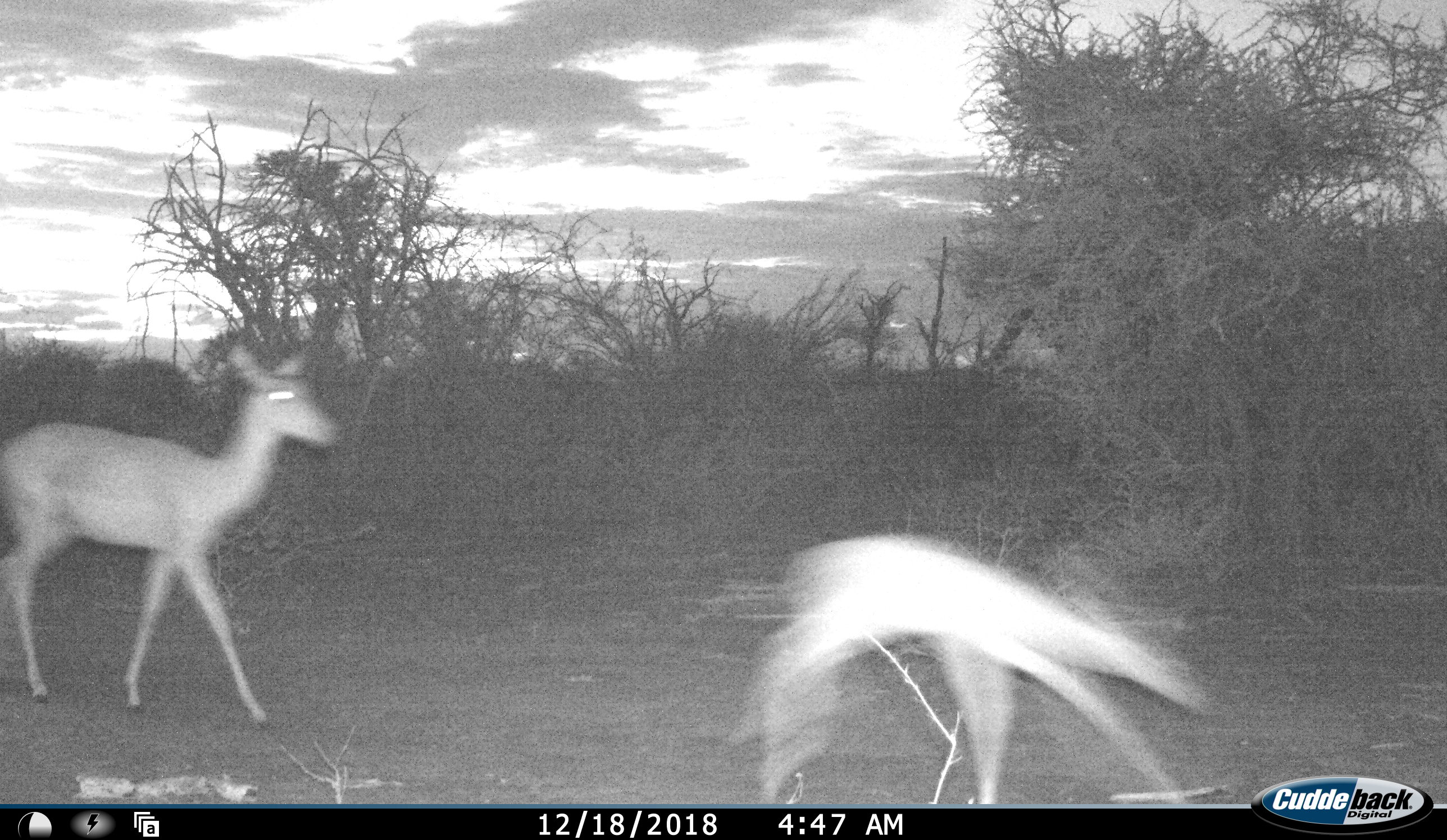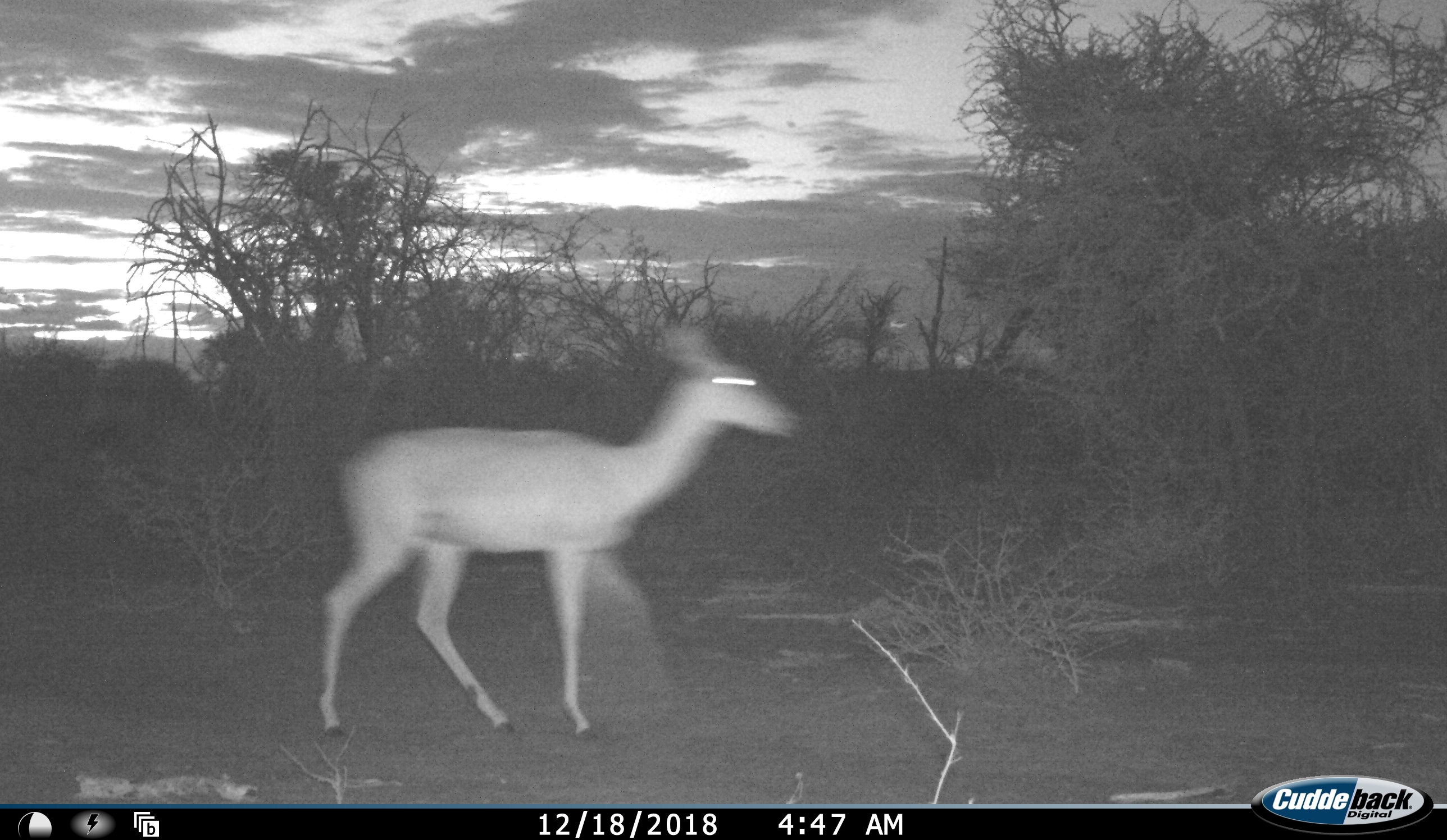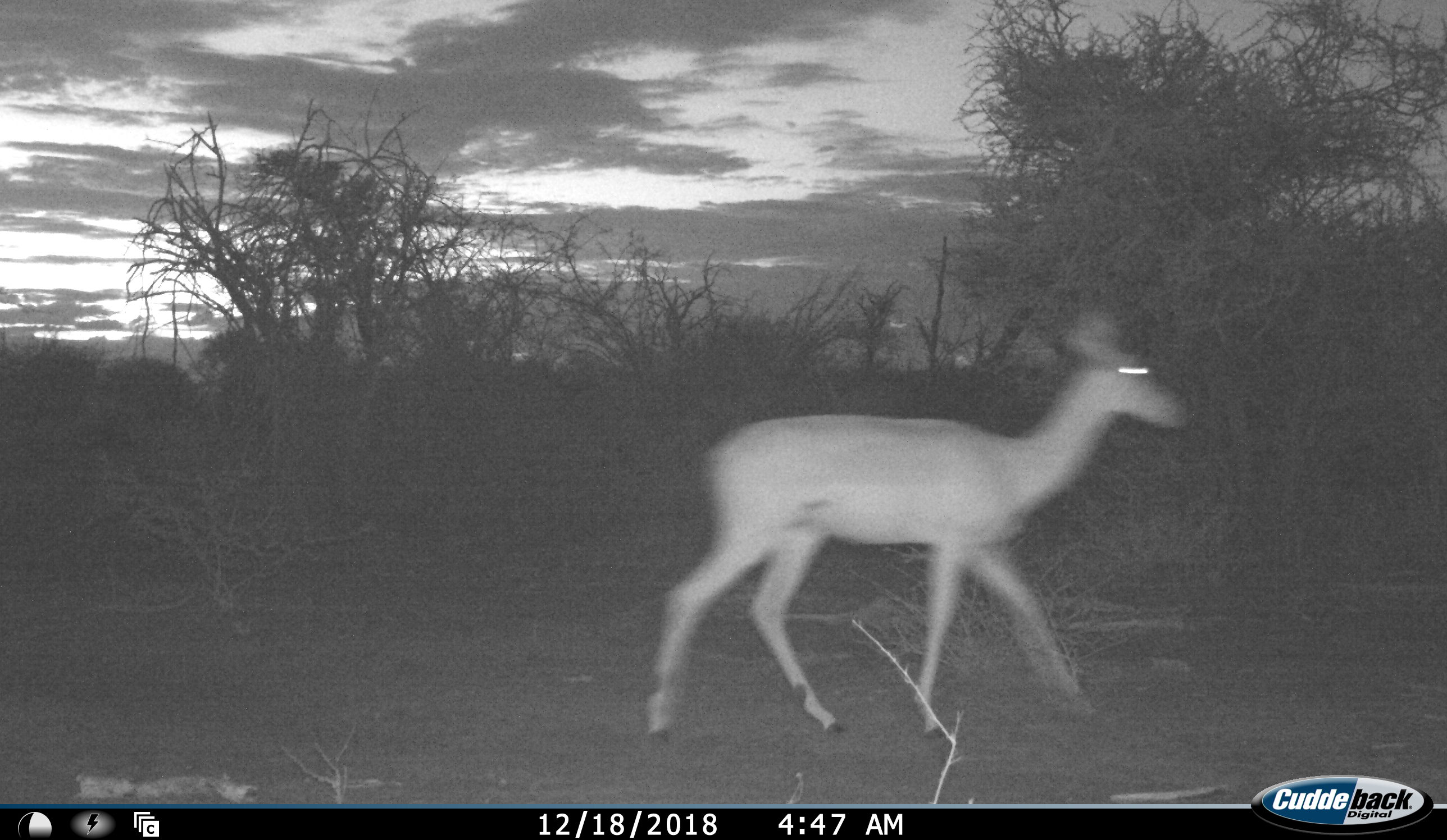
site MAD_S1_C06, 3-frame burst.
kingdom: Animalia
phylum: Chordata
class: Mammalia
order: Artiodactyla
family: Bovidae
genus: Aepyceros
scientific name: Aepyceros melampus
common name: impala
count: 2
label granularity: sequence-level